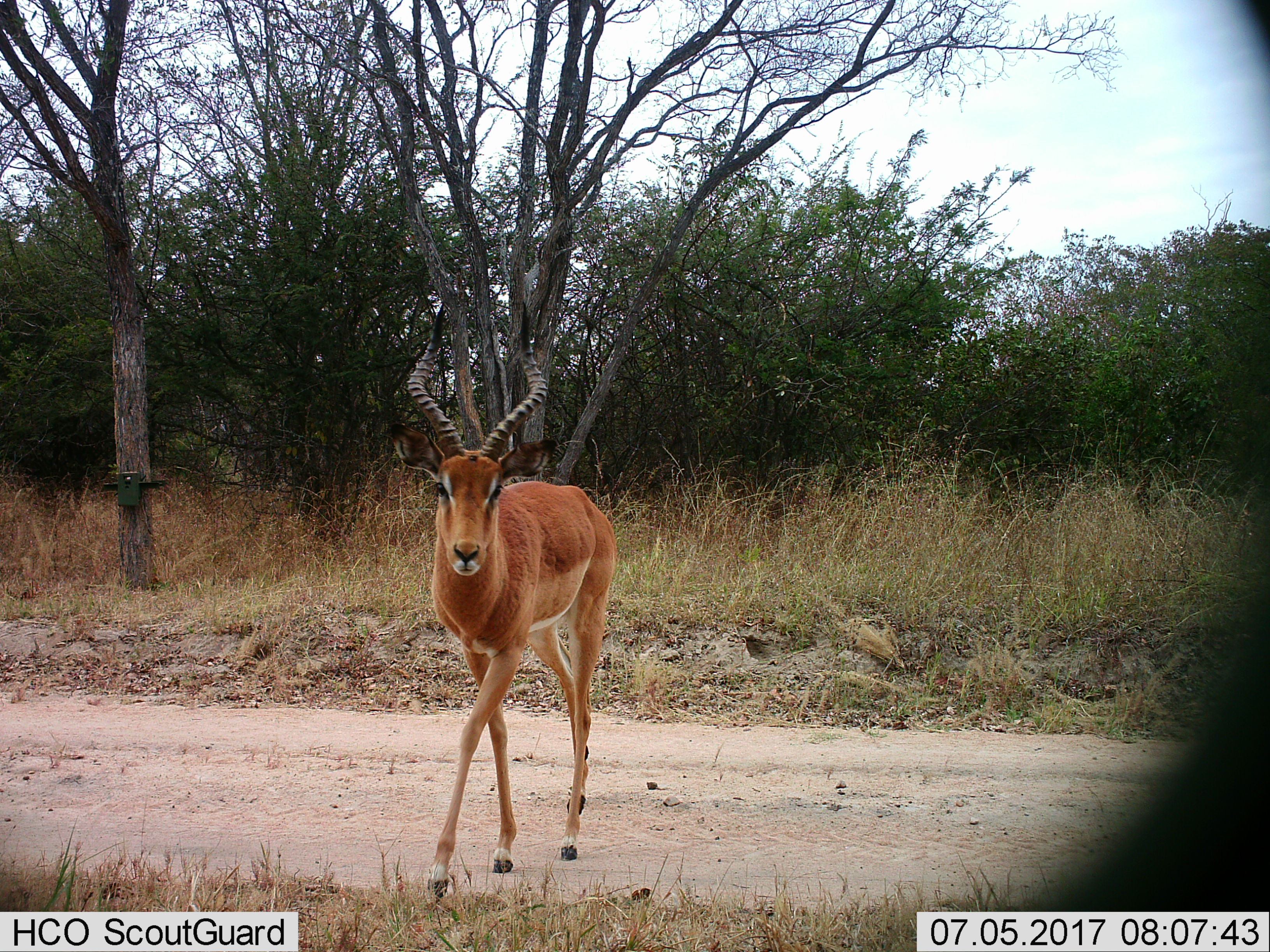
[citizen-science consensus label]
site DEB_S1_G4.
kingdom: Animalia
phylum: Chordata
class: Mammalia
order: Artiodactyla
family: Bovidae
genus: Aepyceros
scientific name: Aepyceros melampus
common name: impala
Impala (Aepyceros melampus), count 1. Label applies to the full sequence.